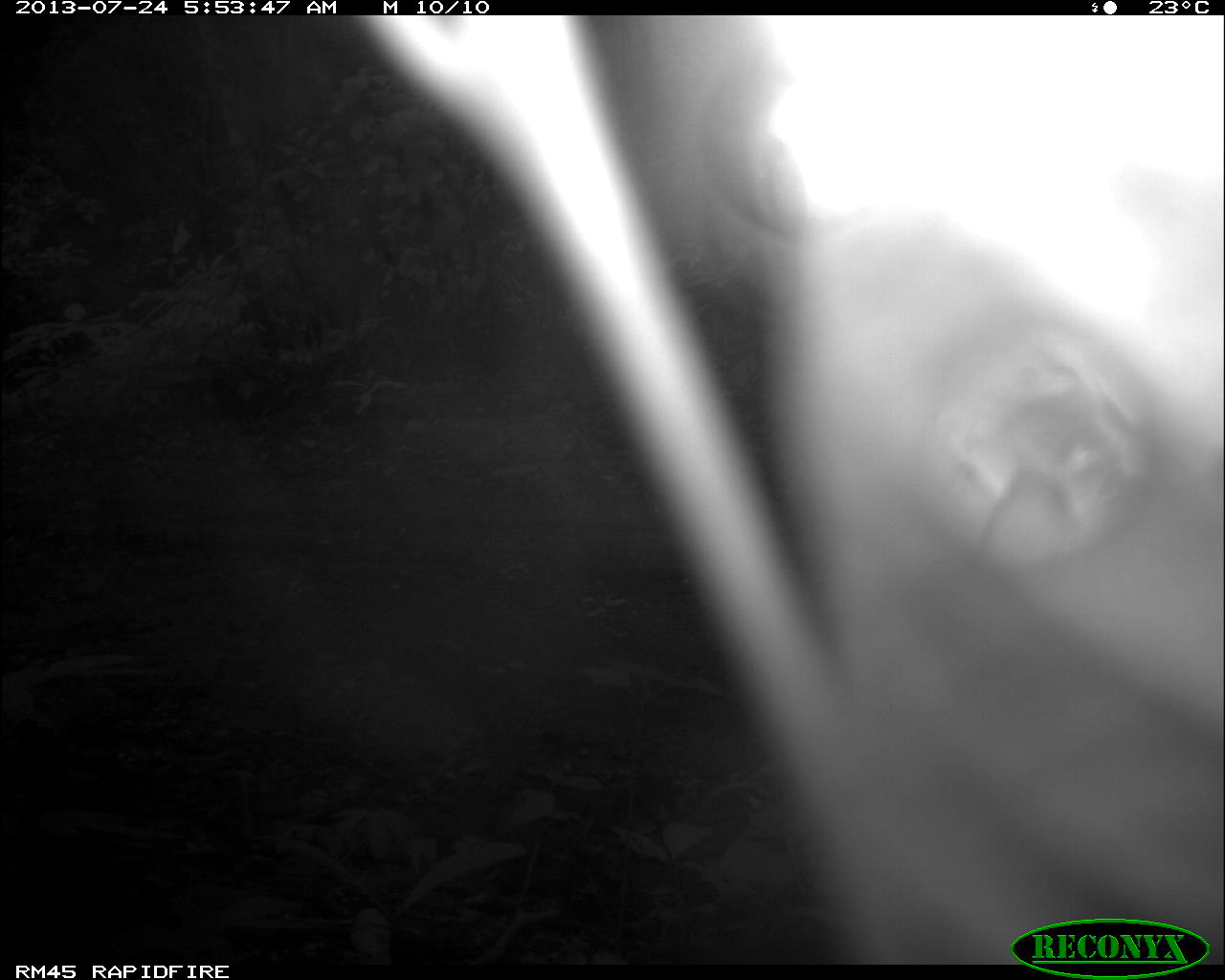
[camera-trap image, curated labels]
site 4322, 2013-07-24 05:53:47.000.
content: unidentified animal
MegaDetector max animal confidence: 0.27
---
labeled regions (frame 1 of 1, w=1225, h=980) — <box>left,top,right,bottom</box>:
unknown: <box>349,15,1219,957</box>